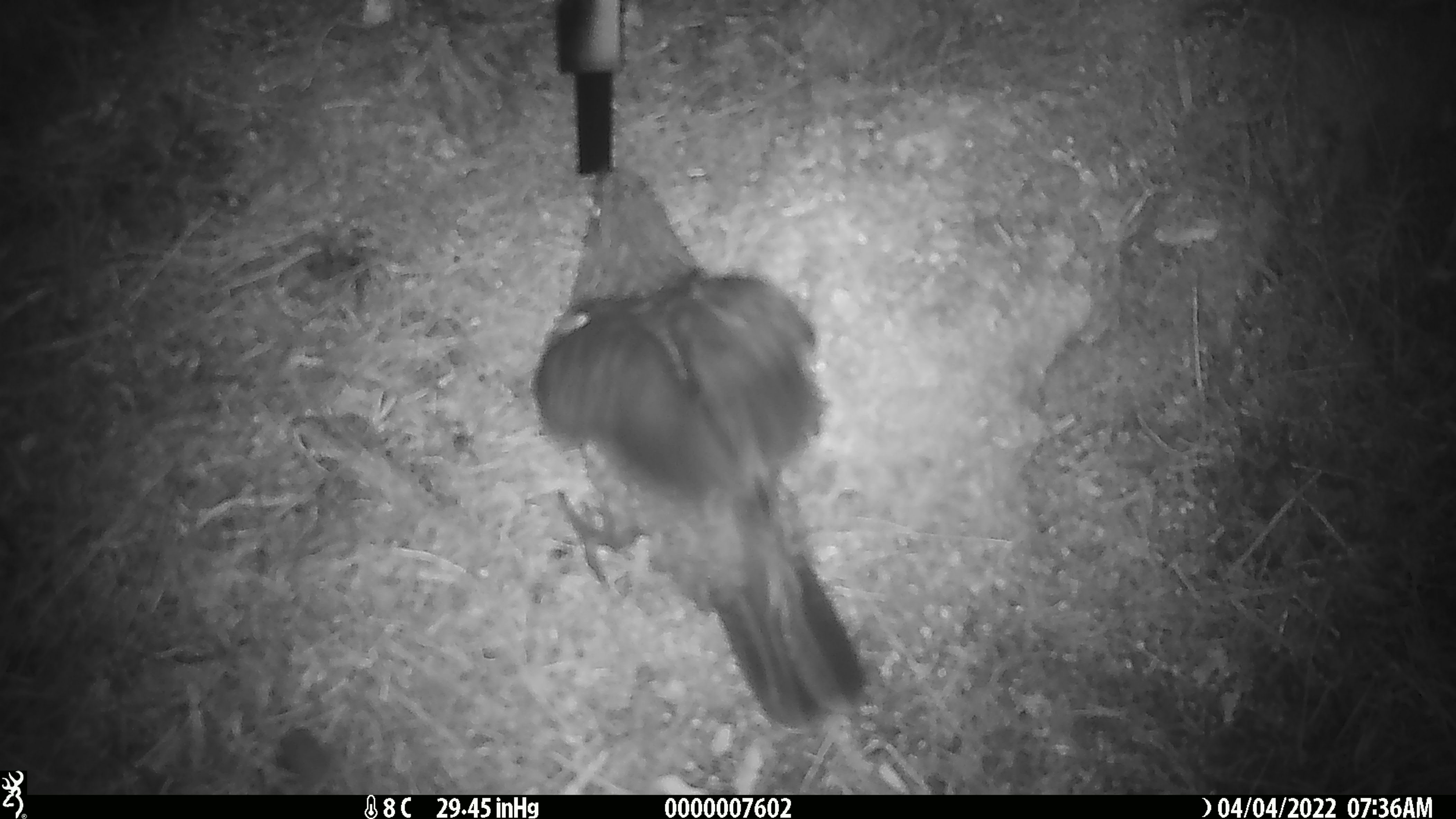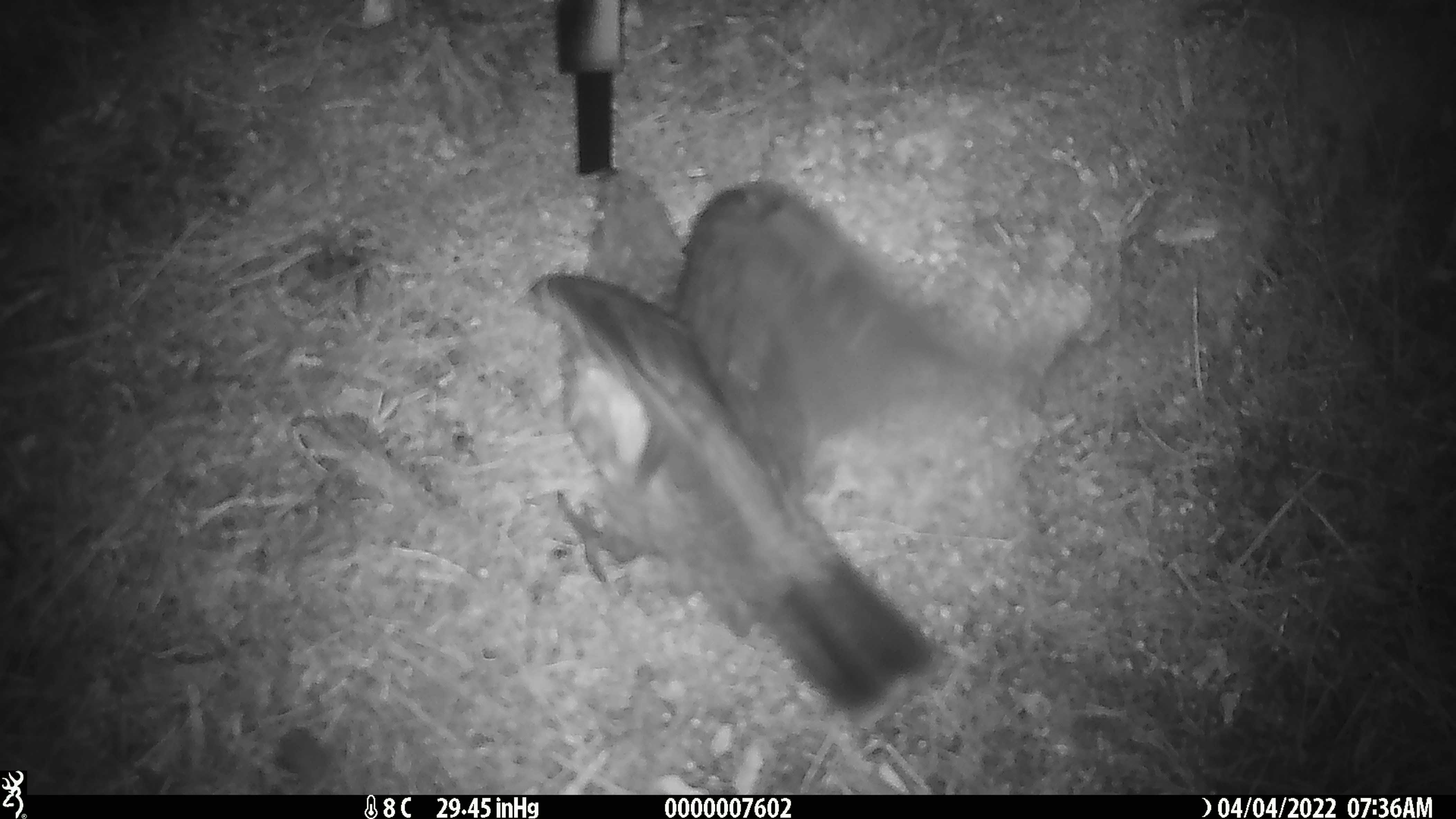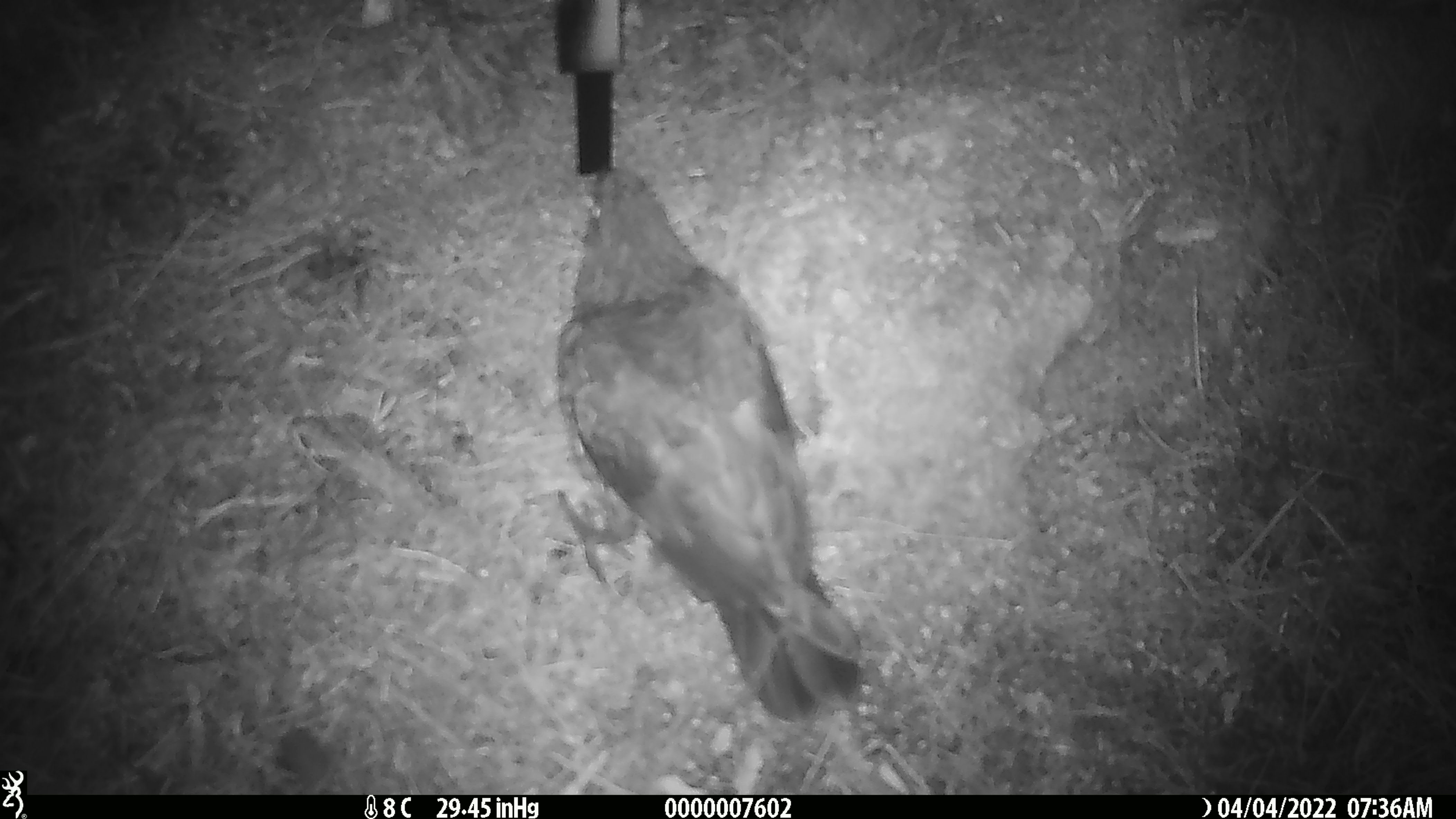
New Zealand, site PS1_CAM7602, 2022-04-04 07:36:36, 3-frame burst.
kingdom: Animalia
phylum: Chordata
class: Aves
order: Psittaciformes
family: Strigopidae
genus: Nestor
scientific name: Nestor notabilis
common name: kea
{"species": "kea (Nestor notabilis)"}